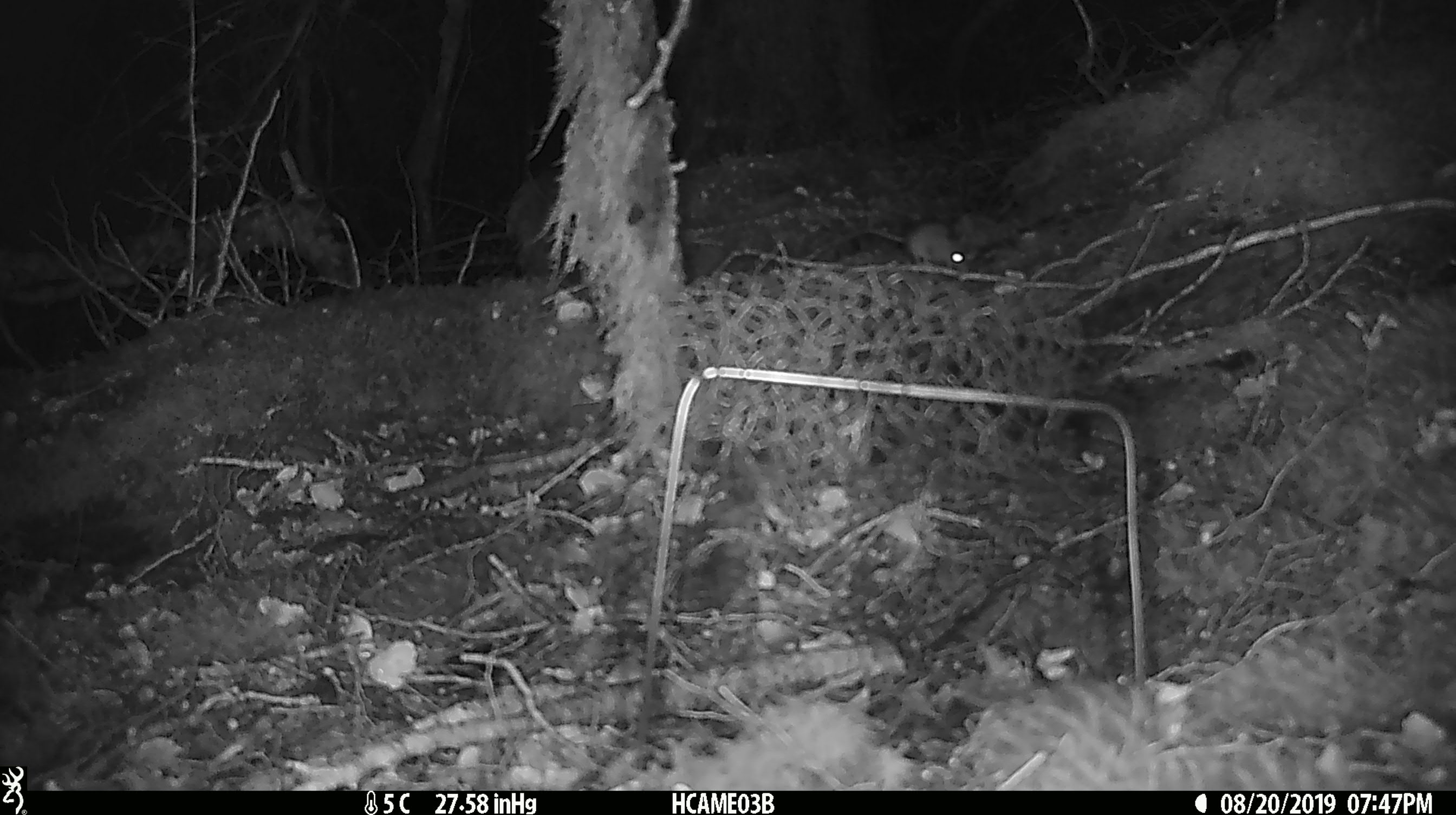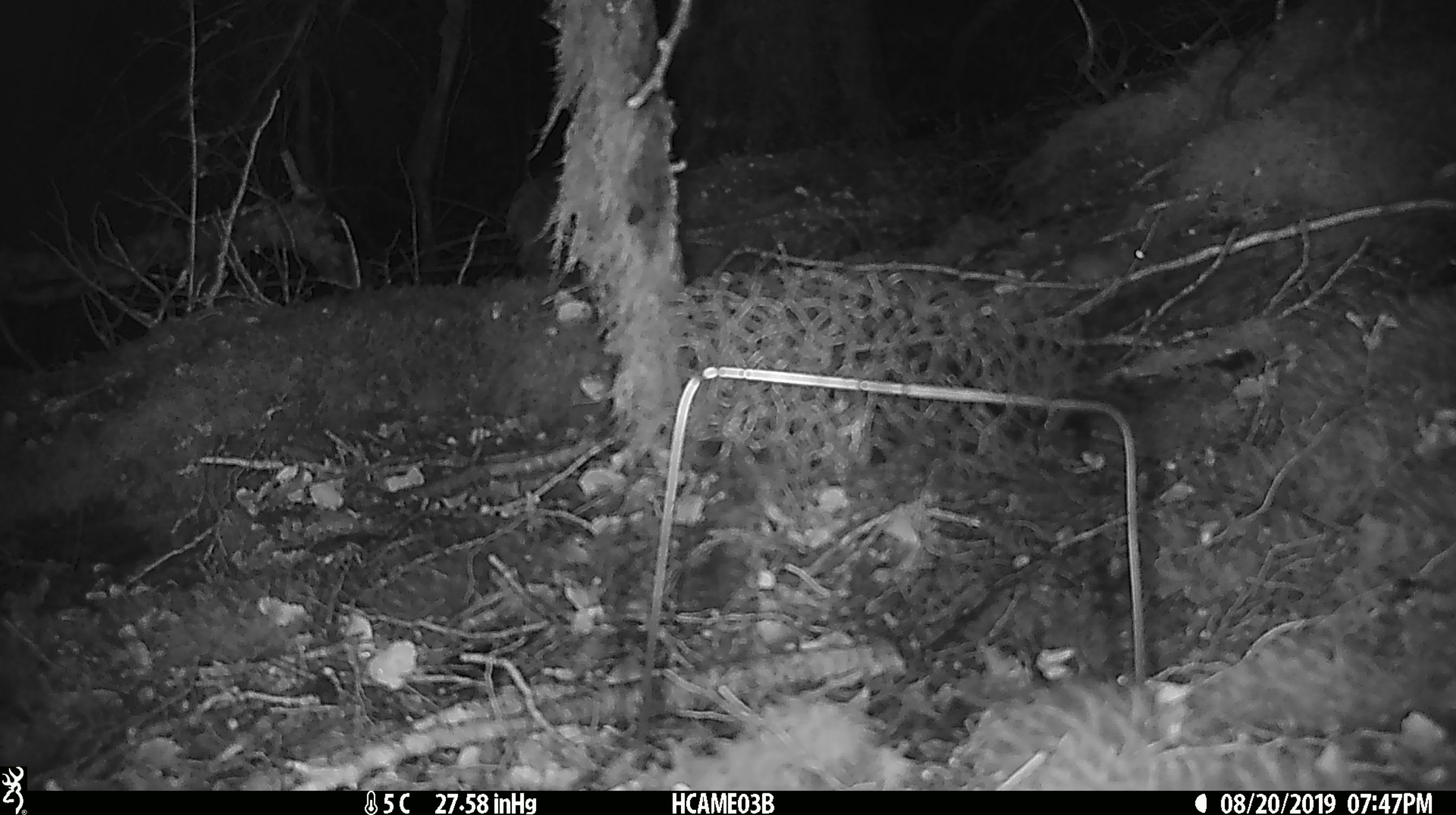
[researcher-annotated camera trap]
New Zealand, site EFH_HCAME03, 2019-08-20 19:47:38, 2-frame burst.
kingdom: Animalia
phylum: Chordata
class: Mammalia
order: Rodentia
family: Muridae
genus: Mus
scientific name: Mus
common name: mouse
Mouse (Mus).